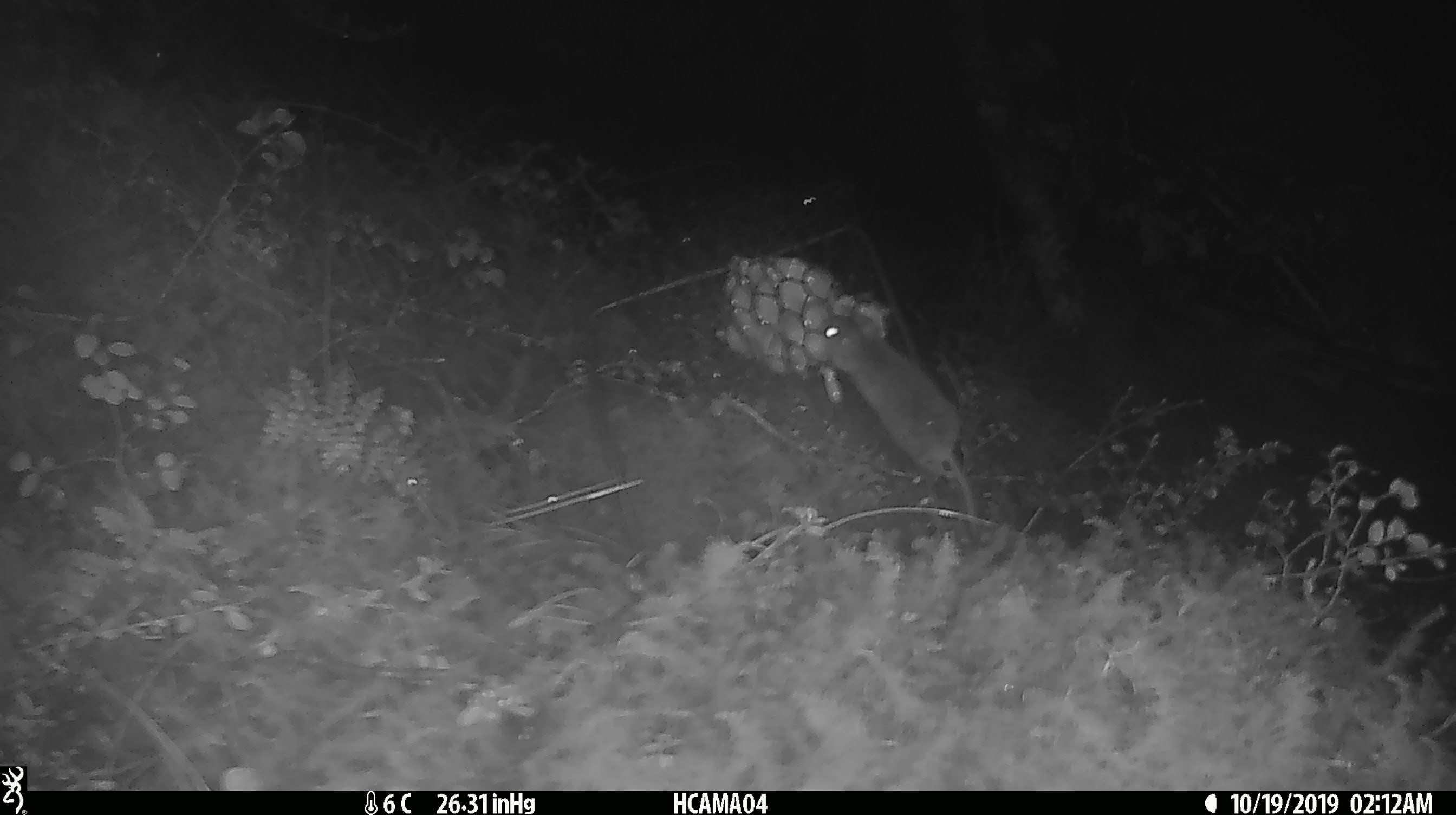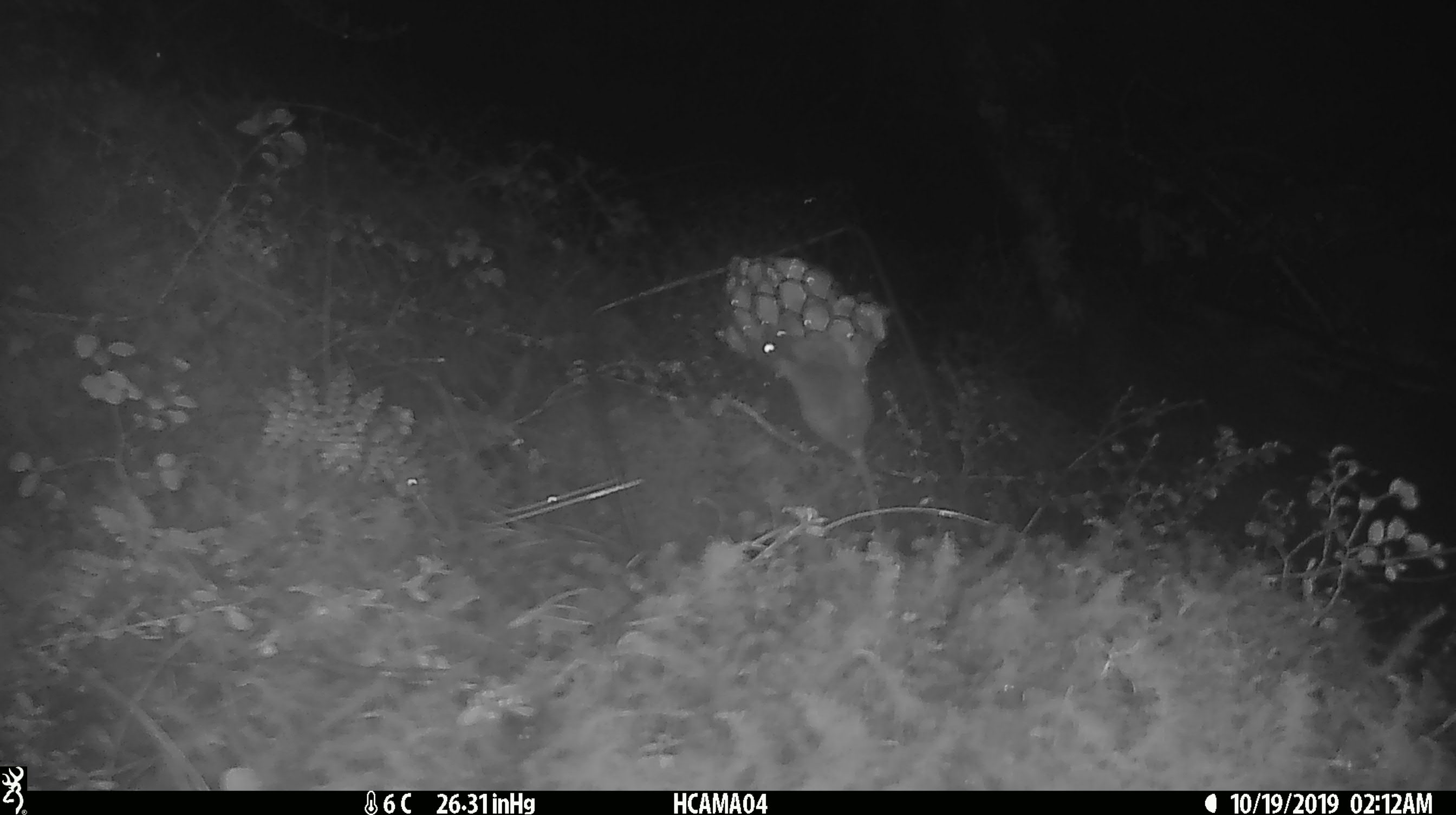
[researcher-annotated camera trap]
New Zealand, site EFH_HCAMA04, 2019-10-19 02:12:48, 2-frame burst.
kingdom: Animalia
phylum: Chordata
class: Mammalia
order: Rodentia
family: Muridae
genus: Mus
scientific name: Mus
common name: mouse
Mouse (Mus).